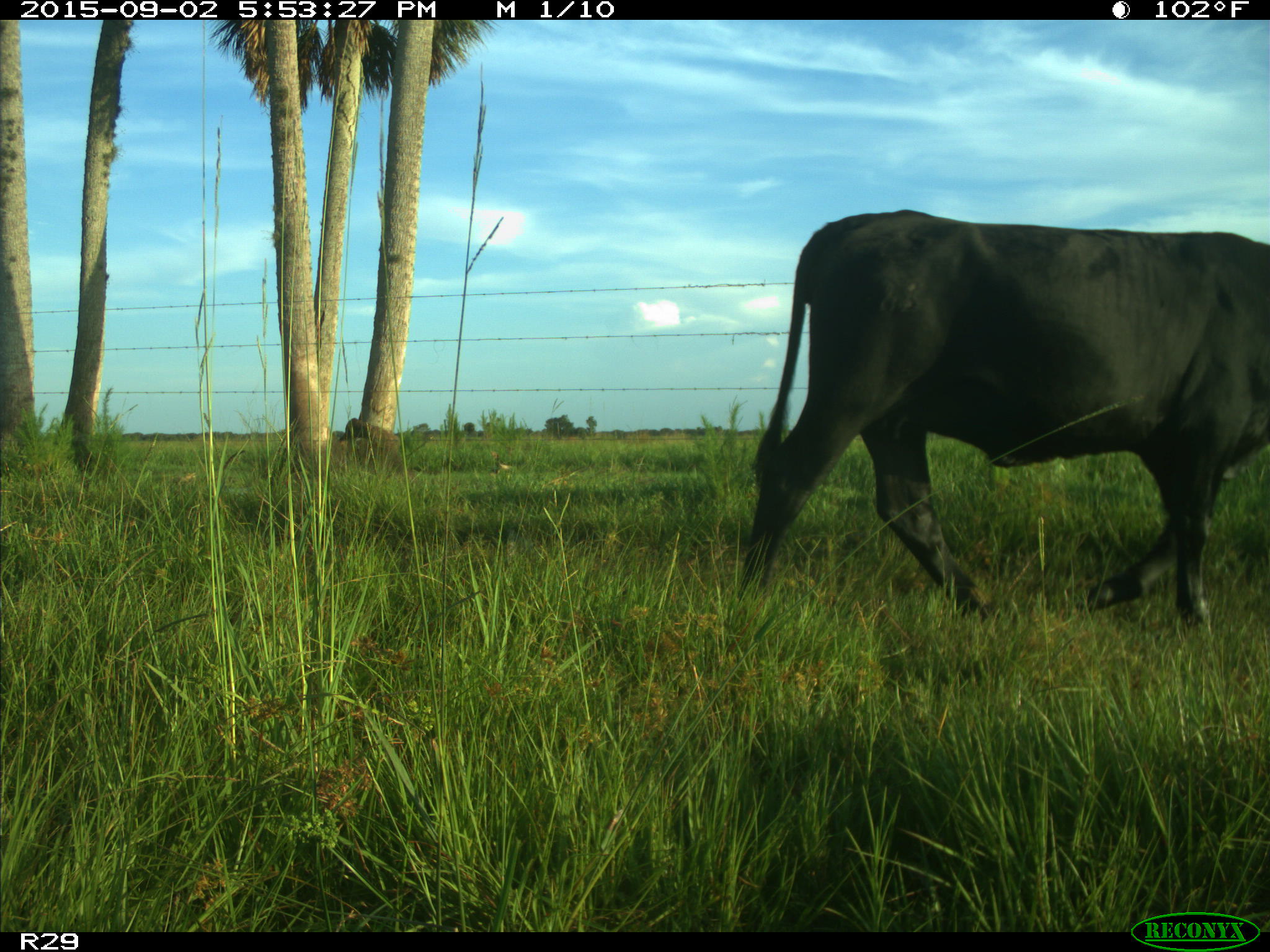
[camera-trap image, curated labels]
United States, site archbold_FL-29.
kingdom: Animalia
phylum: Chordata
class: Mammalia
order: Artiodactyla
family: Bovidae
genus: Bos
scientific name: Bos taurus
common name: domestic cow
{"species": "Bos taurus (domestic cow)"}